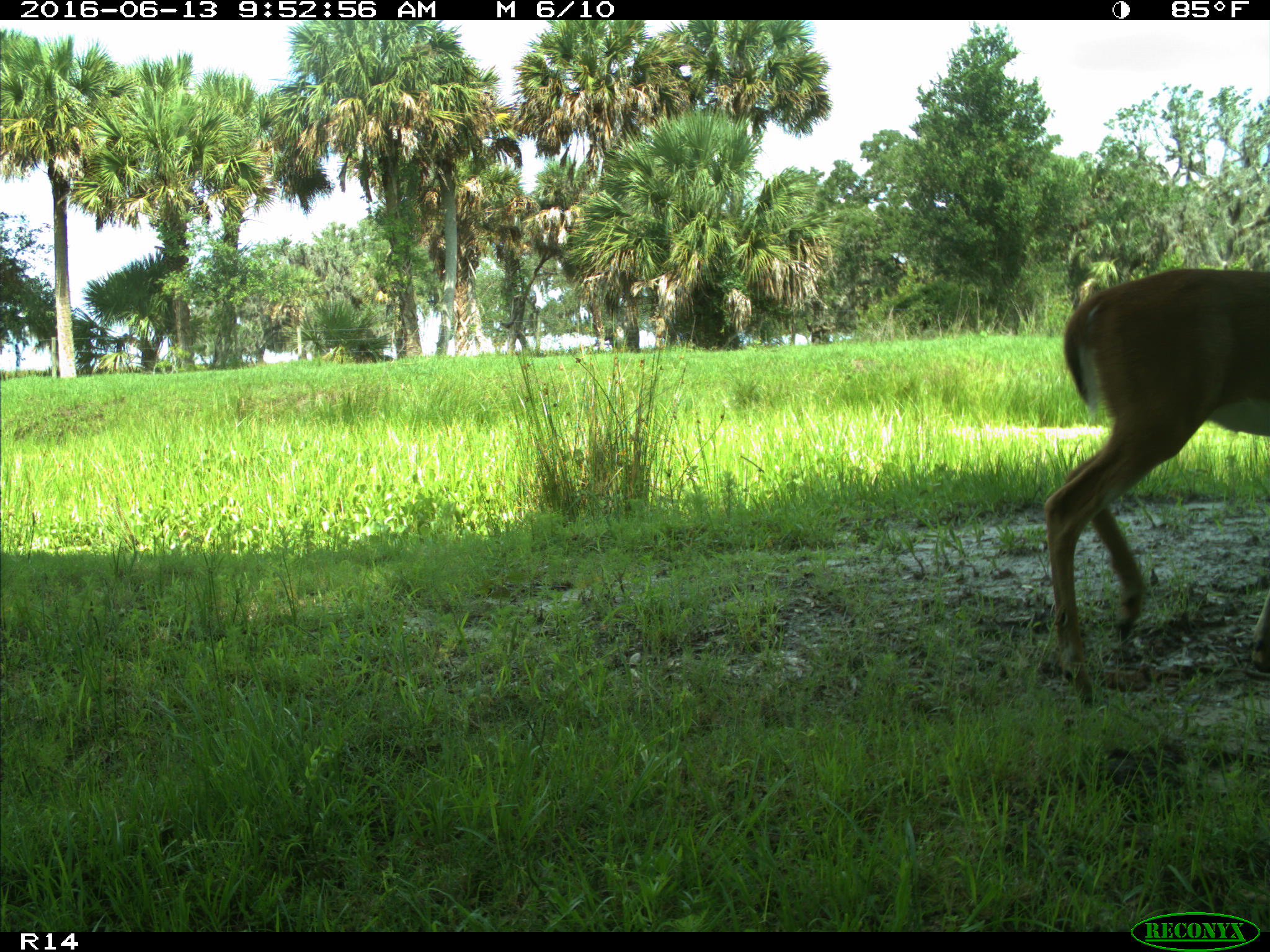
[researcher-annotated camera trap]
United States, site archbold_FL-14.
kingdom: Animalia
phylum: Chordata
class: Mammalia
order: Artiodactyla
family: Cervidae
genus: Odocoileus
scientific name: Odocoileus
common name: deer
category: unidentified deer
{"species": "unidentified deer (deer) (Odocoileus)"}